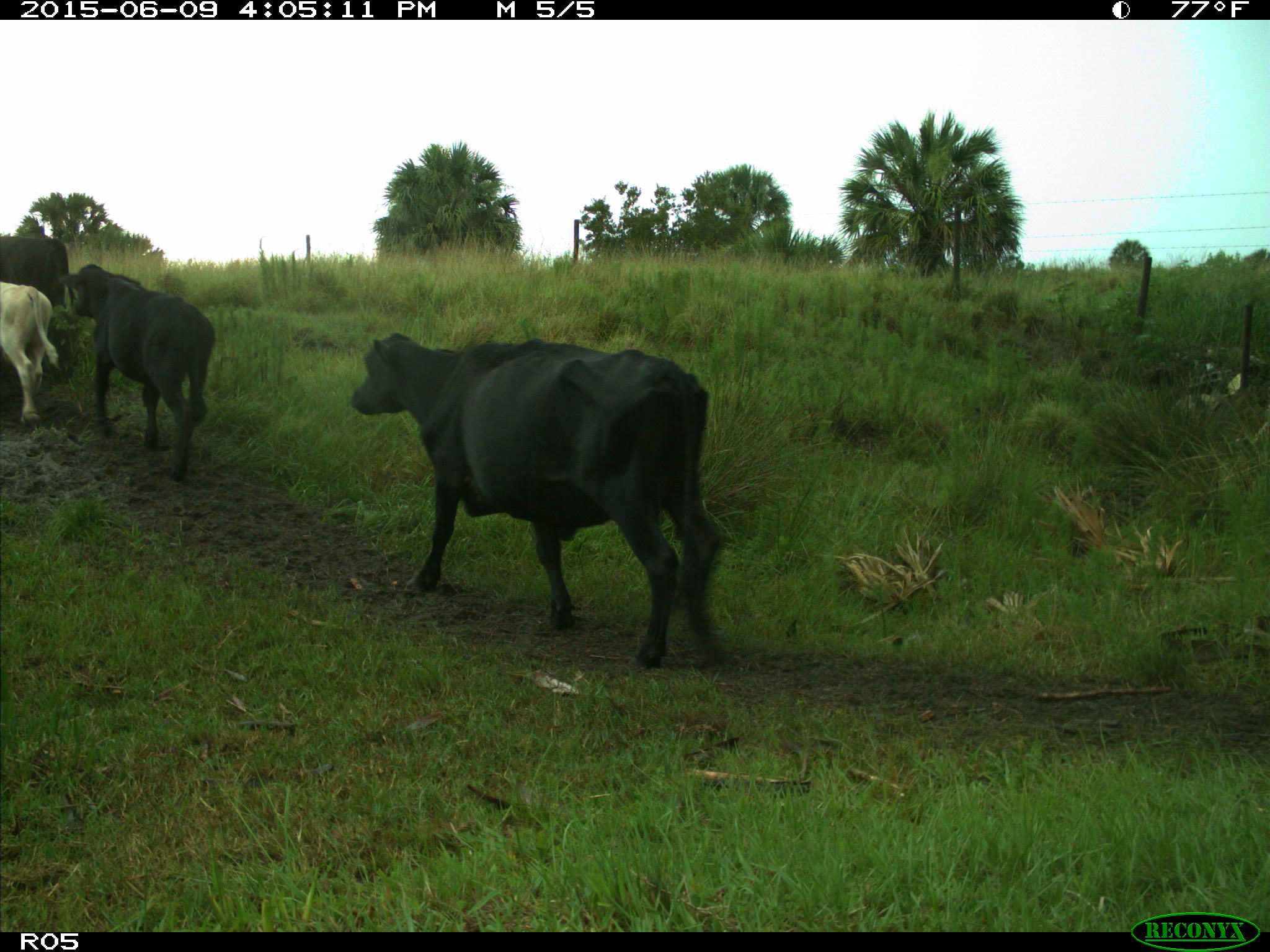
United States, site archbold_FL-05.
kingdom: Animalia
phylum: Chordata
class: Mammalia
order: Artiodactyla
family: Bovidae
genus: Bos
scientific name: Bos taurus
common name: domestic cow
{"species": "Bos taurus (domestic cow)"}